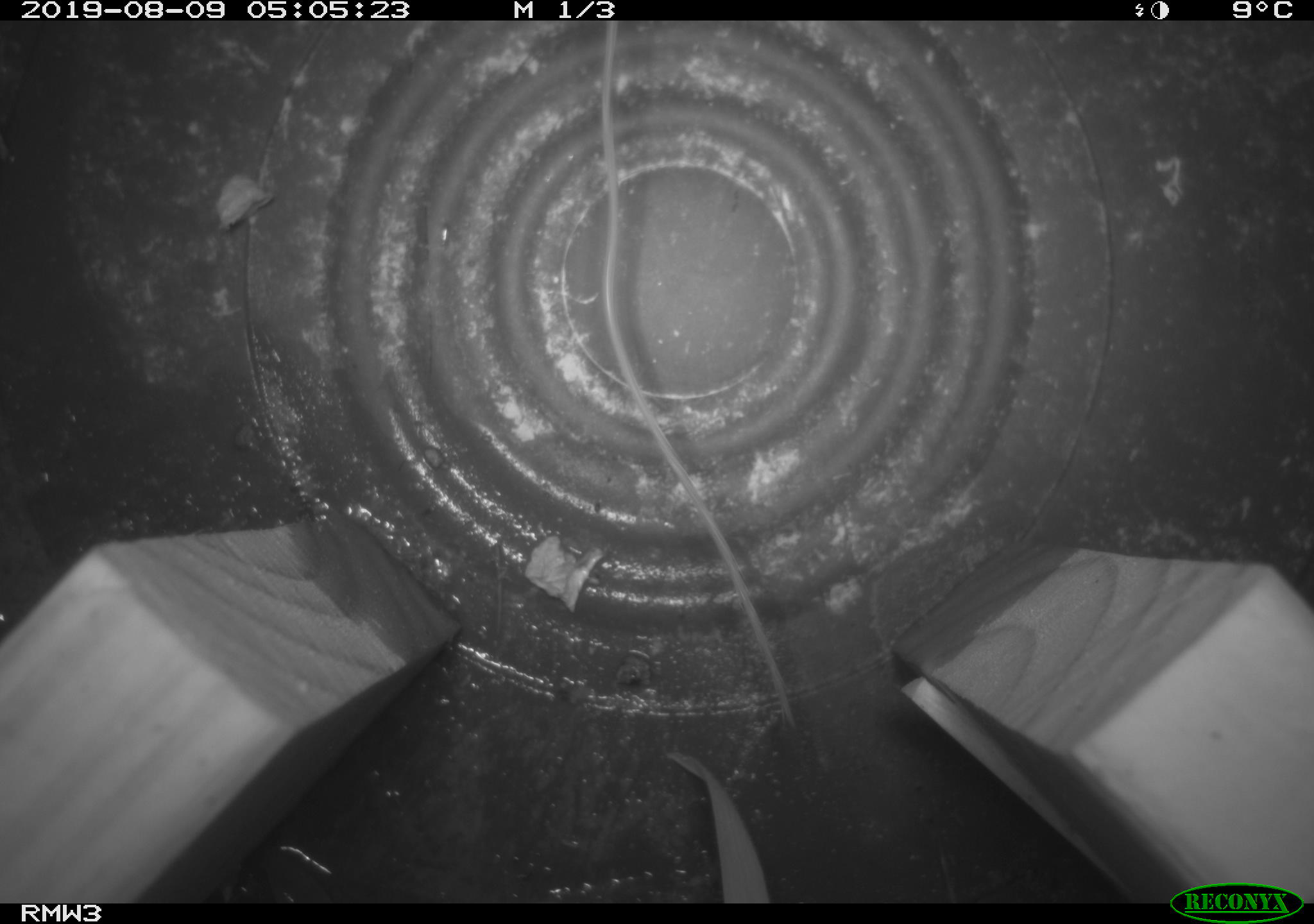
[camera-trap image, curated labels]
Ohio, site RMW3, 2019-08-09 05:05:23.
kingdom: Animalia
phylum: Chordata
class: Mammalia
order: Rodentia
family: Zapodidae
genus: Napaeozapus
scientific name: Napaeozapus insignis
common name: woodland jumping mouse